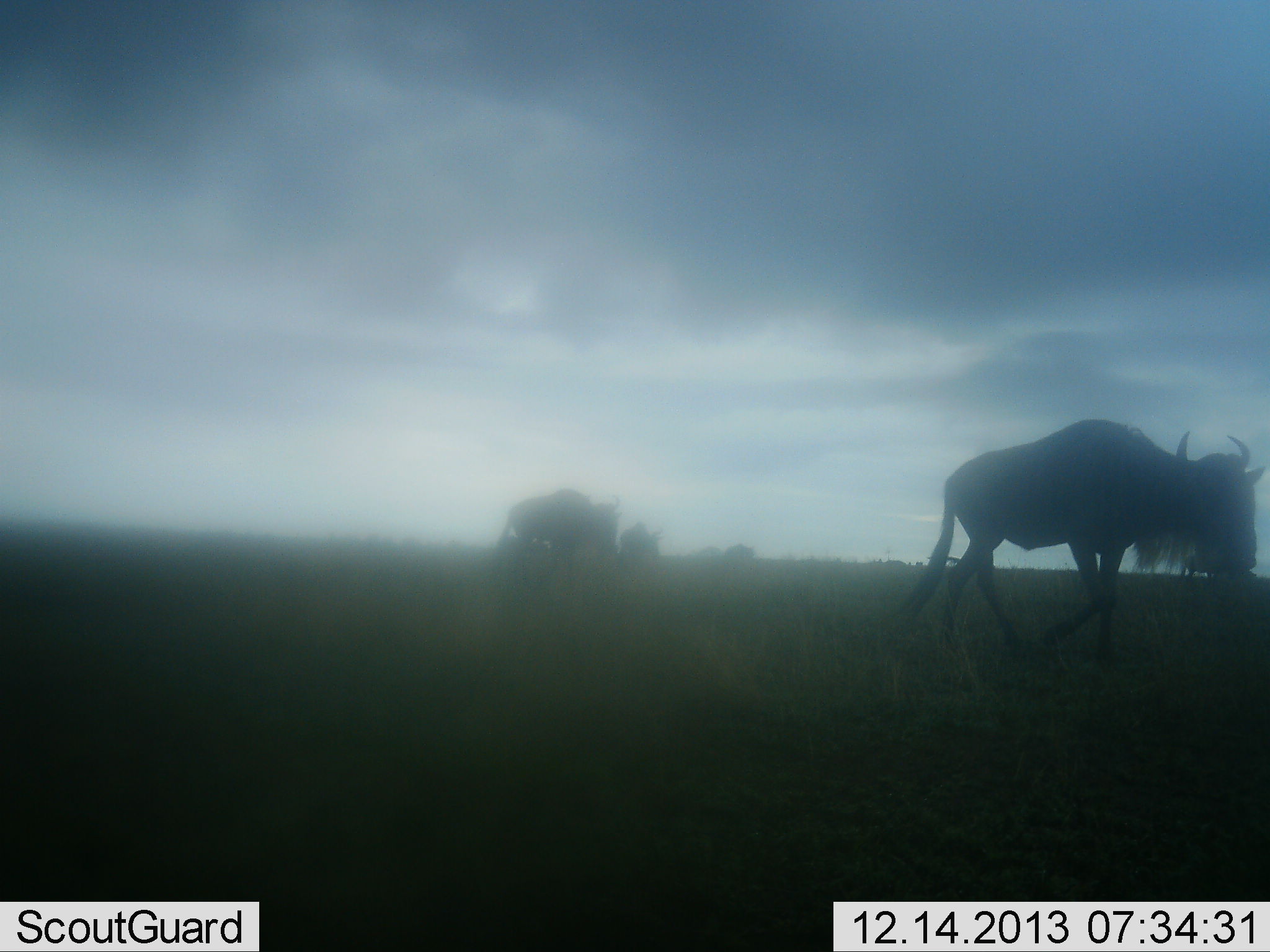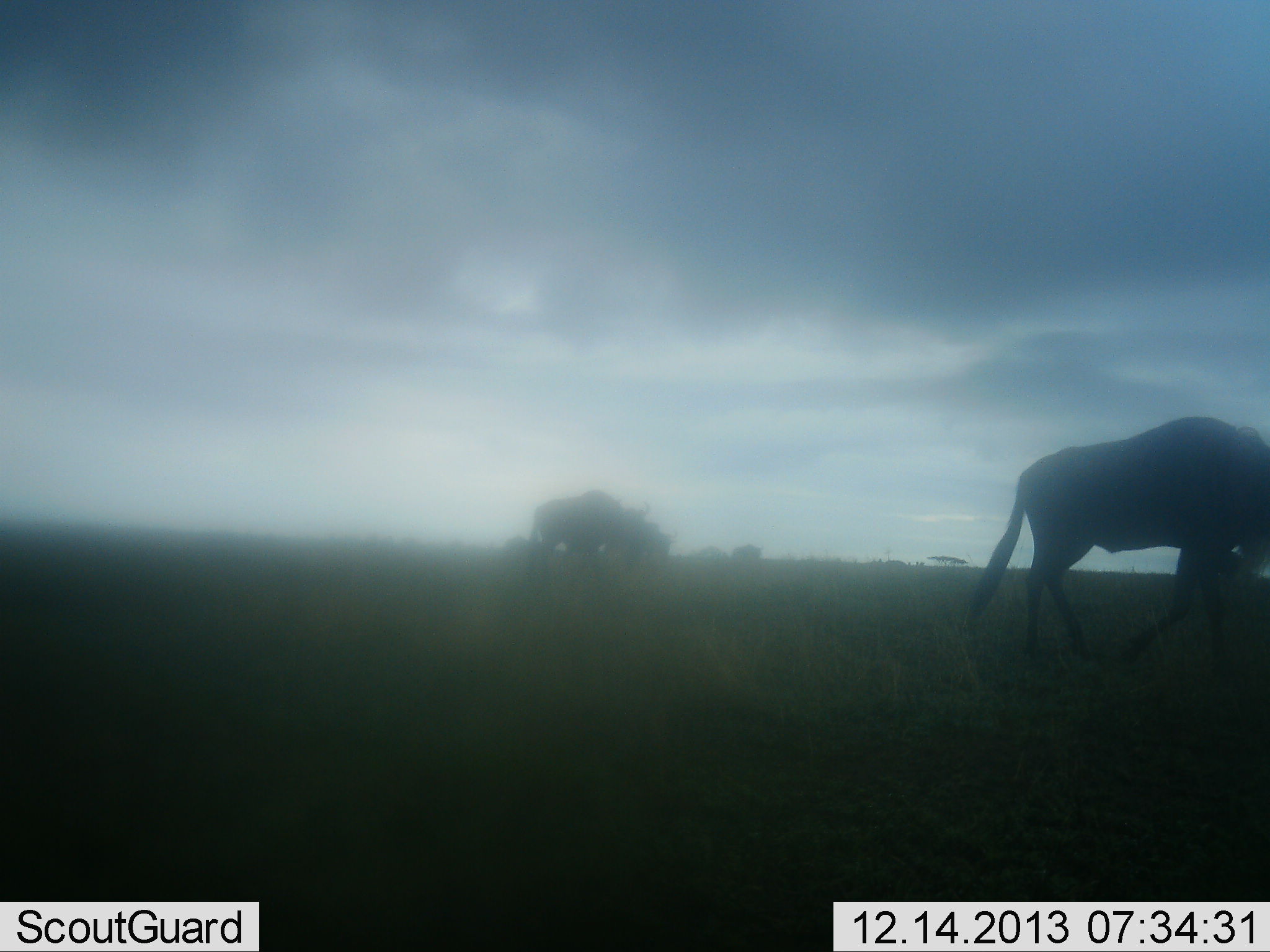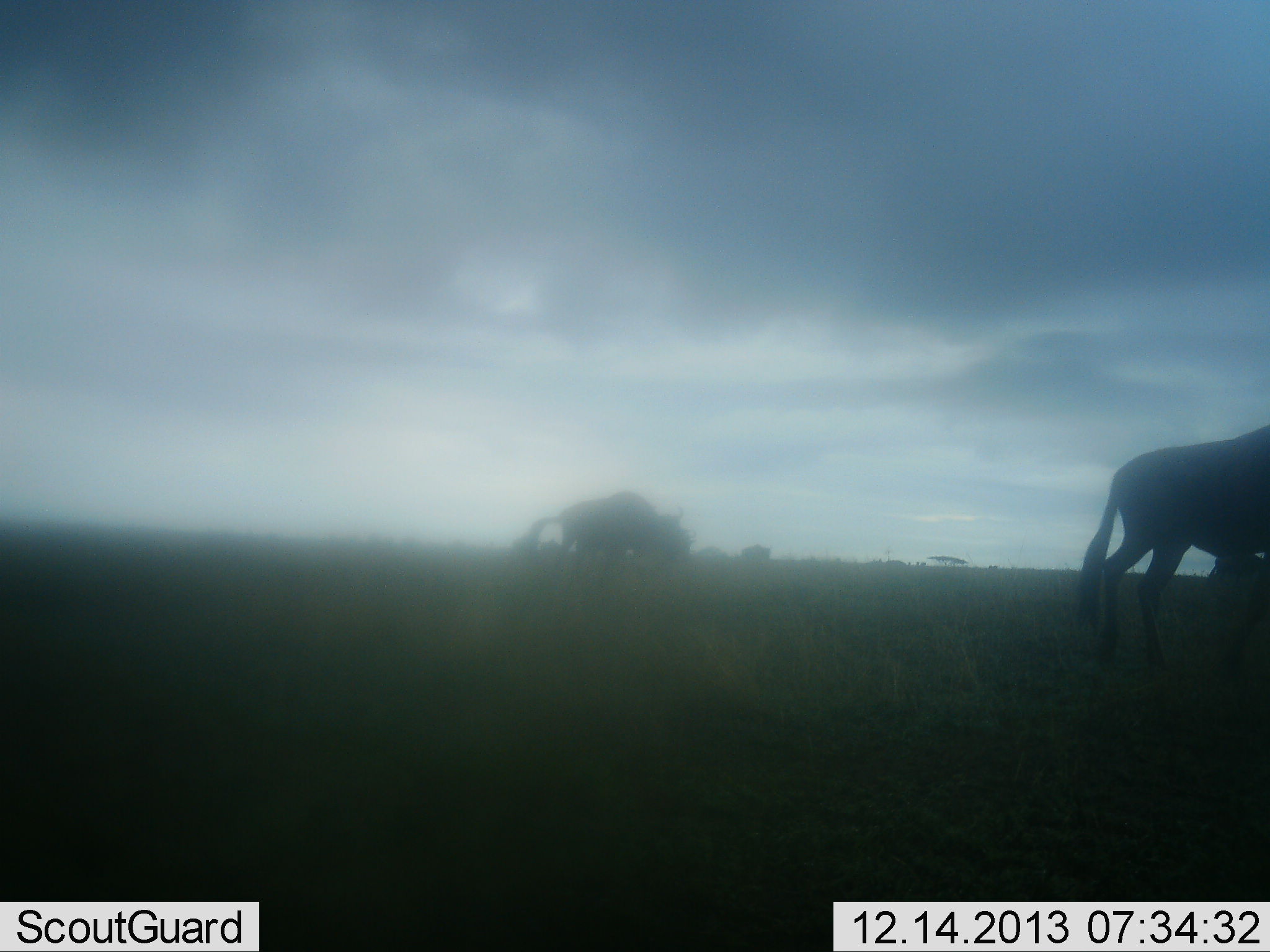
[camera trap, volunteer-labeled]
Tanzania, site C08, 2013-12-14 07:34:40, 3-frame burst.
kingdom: Animalia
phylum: Chordata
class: Mammalia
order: Artiodactyla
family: Bovidae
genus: Connochaetes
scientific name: Connochaetes taurinus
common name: blue wildebeest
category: wildebeest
Wildebeest (blue wildebeest) (Connochaetes taurinus), count 4. Behavior (volunteer vote fractions): standing 8%, resting 0%, moving 94%, interacting 0%. Young present (vote fraction): 0%. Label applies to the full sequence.